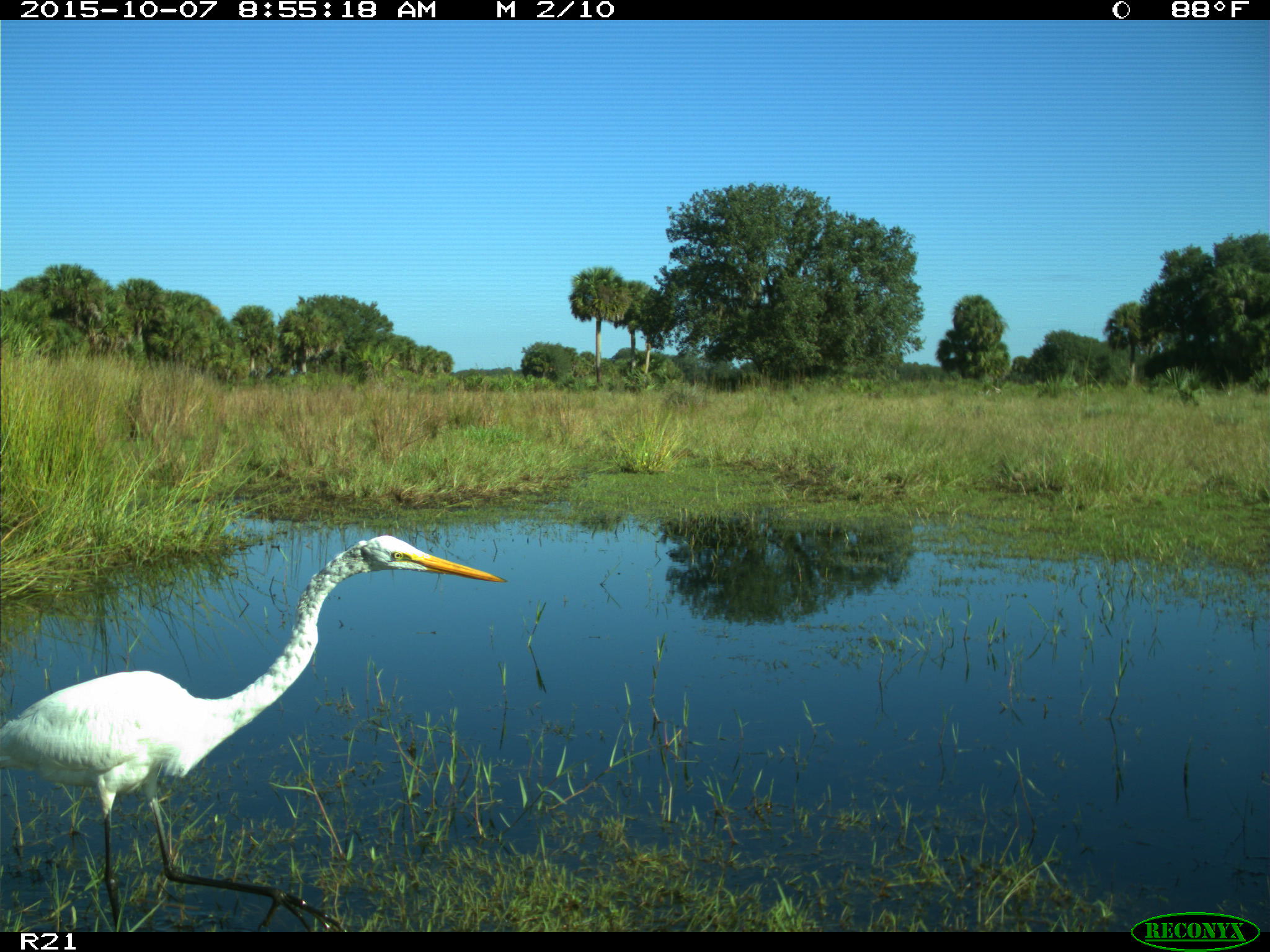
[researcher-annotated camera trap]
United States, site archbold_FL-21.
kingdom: Animalia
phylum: Chordata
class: Aves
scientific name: Aves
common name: birds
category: unidentified bird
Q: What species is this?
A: Unidentified bird (birds) (Aves).